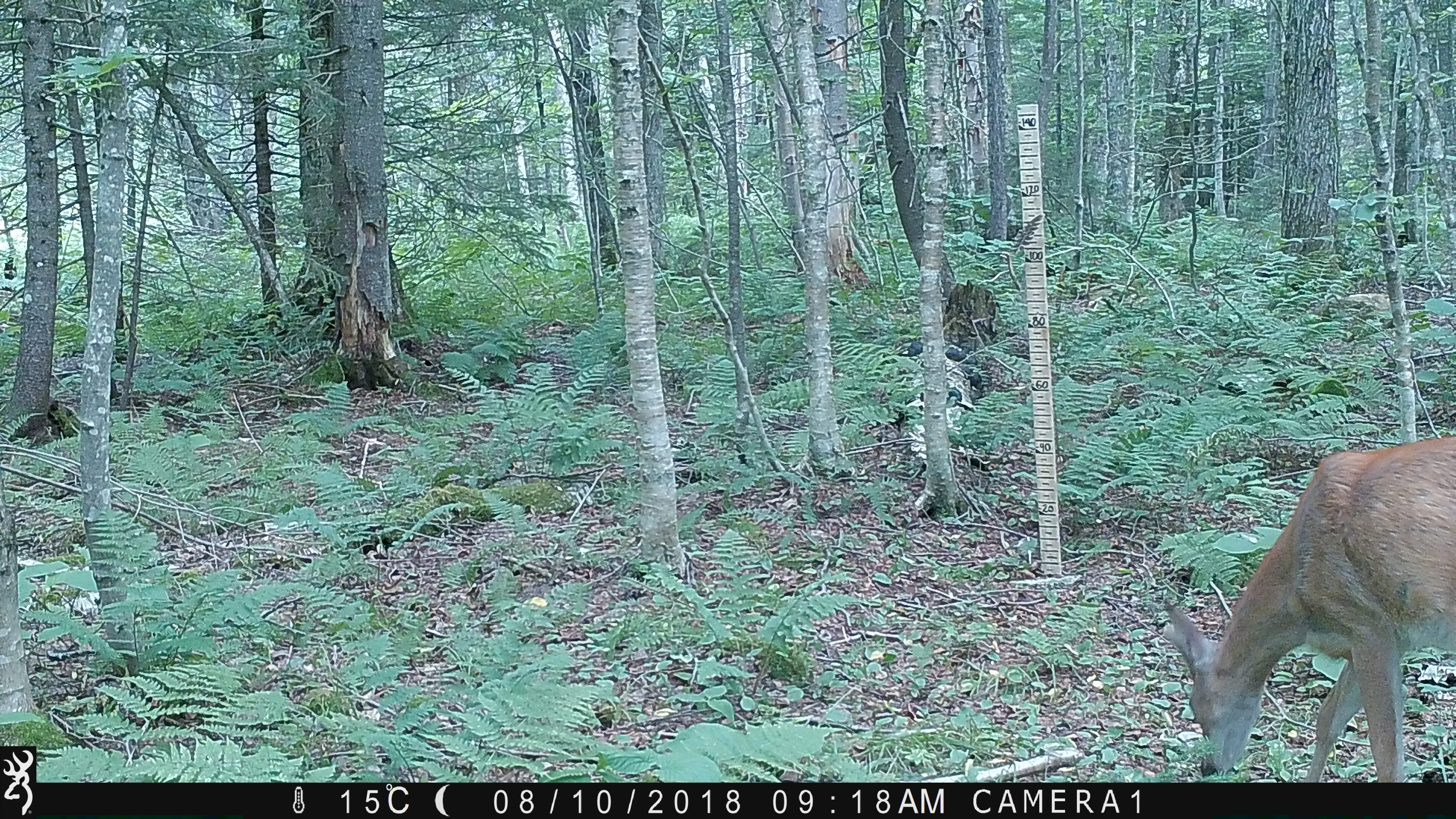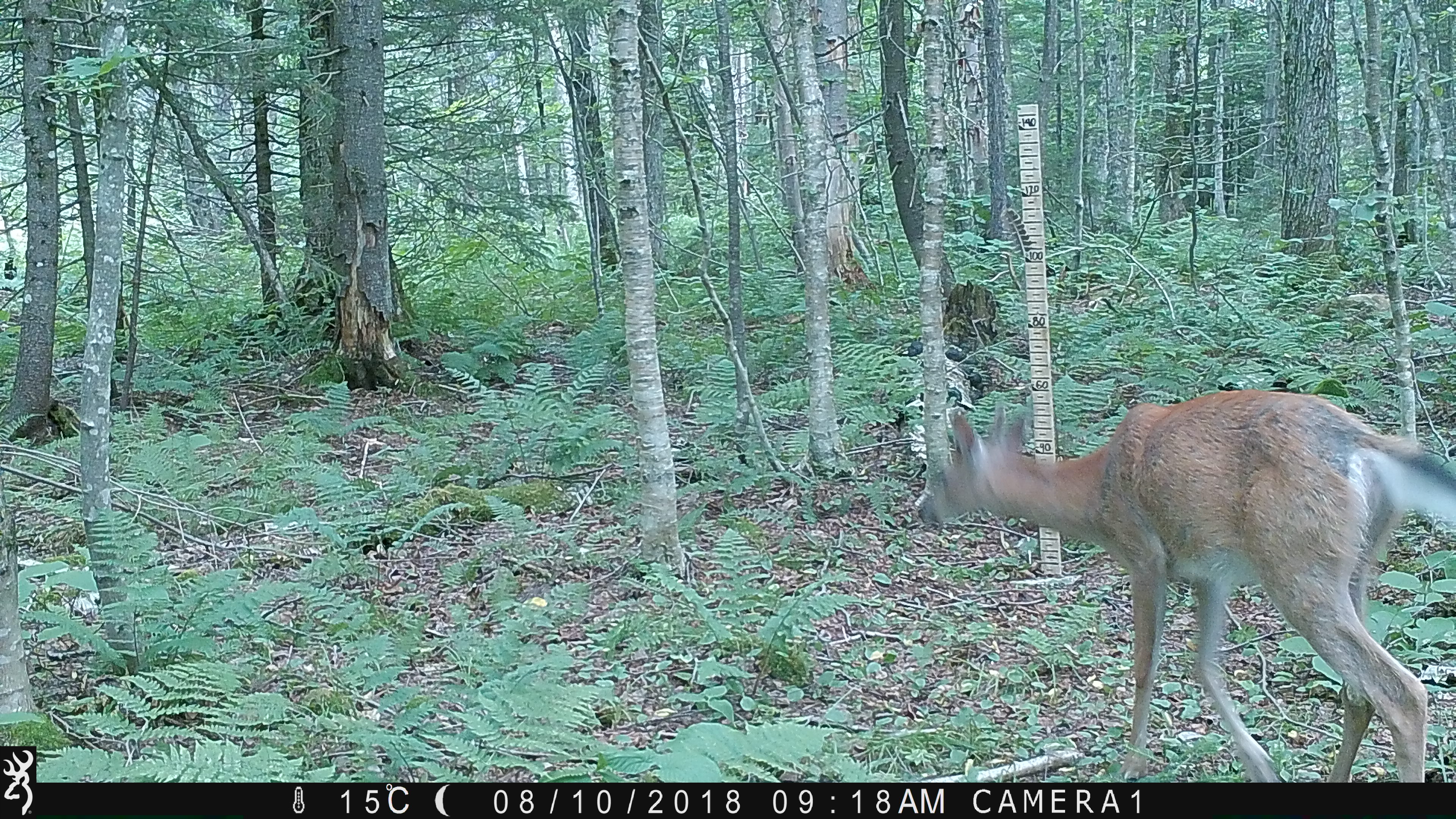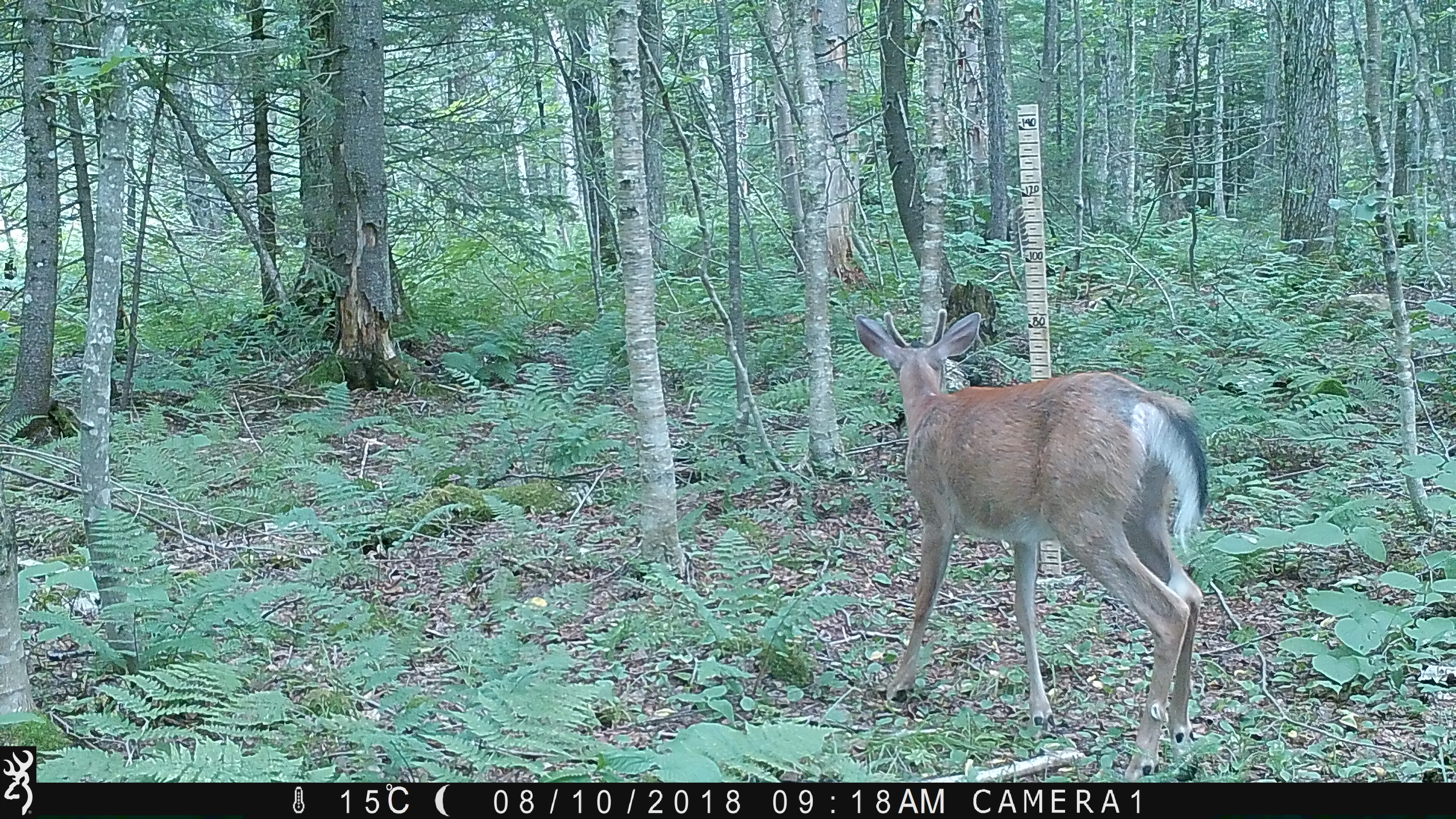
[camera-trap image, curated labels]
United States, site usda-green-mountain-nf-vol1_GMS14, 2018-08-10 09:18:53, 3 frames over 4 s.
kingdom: Animalia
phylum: Chordata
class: Mammalia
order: Artiodactyla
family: Cervidae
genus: Odocoileus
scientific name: Odocoileus virginianus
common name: white-tailed deer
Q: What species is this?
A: White-tailed deer (Odocoileus virginianus).